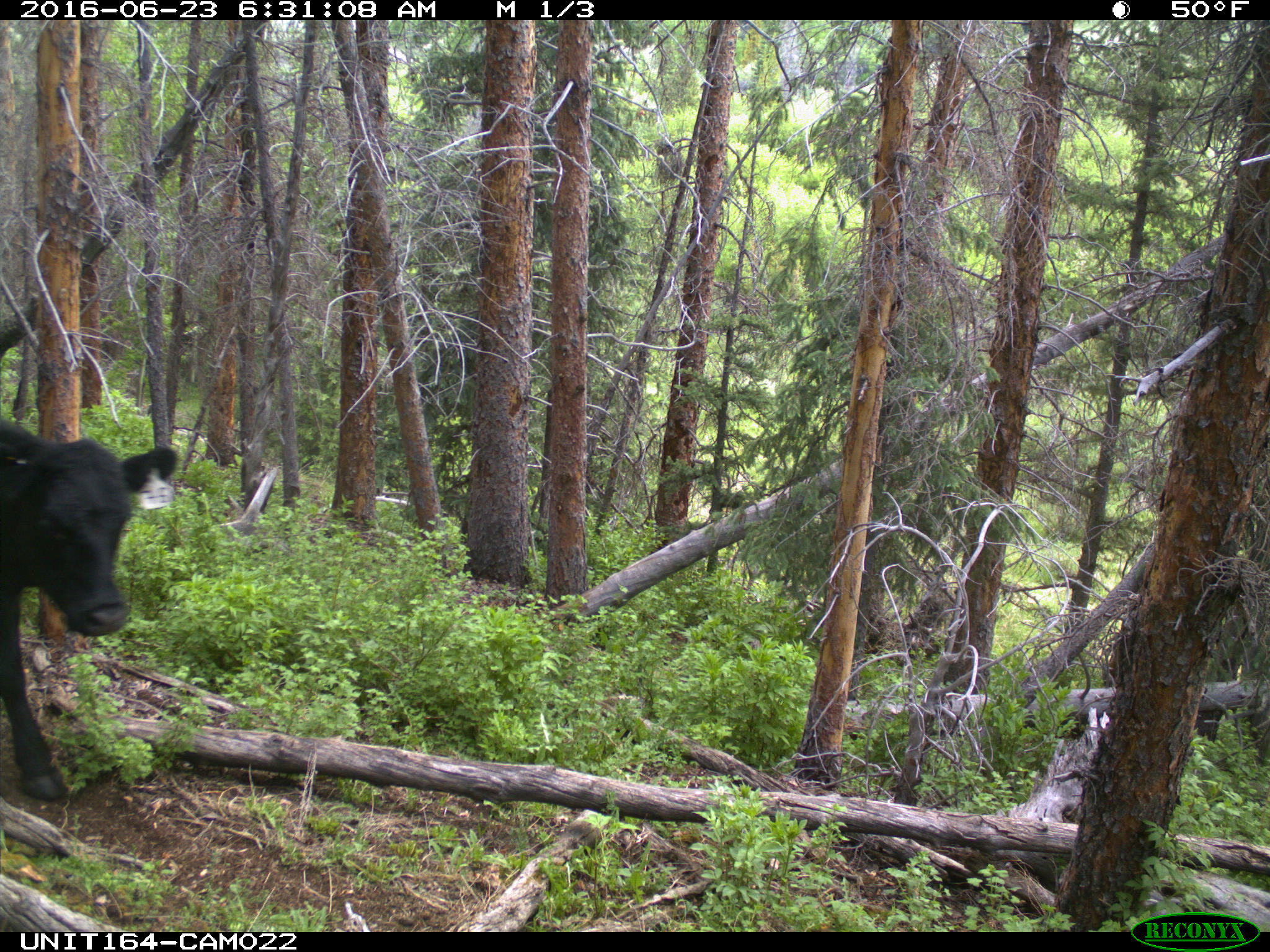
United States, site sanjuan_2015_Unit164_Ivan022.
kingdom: Animalia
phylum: Chordata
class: Mammalia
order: Artiodactyla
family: Bovidae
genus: Bos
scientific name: Bos taurus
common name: domestic cow